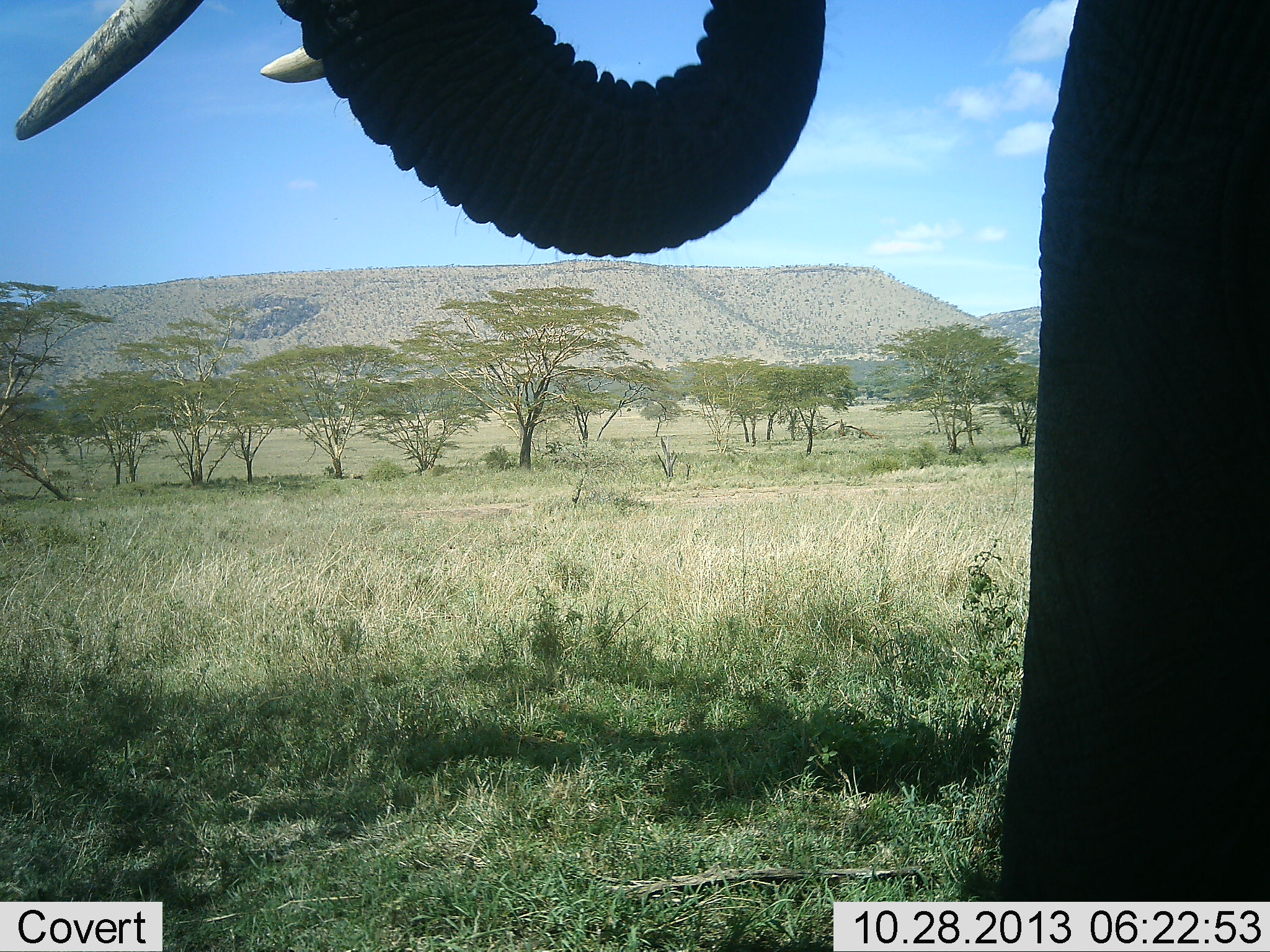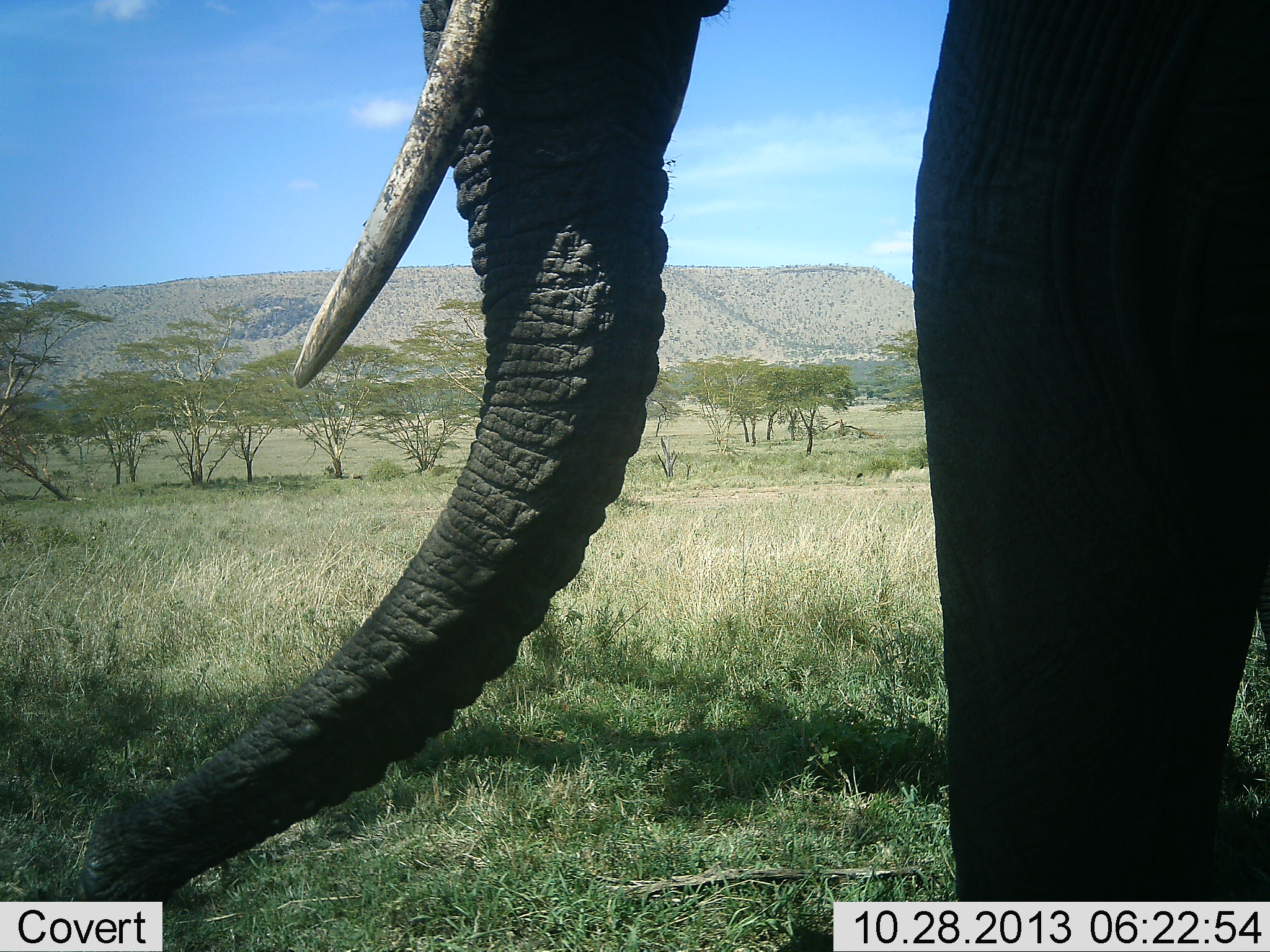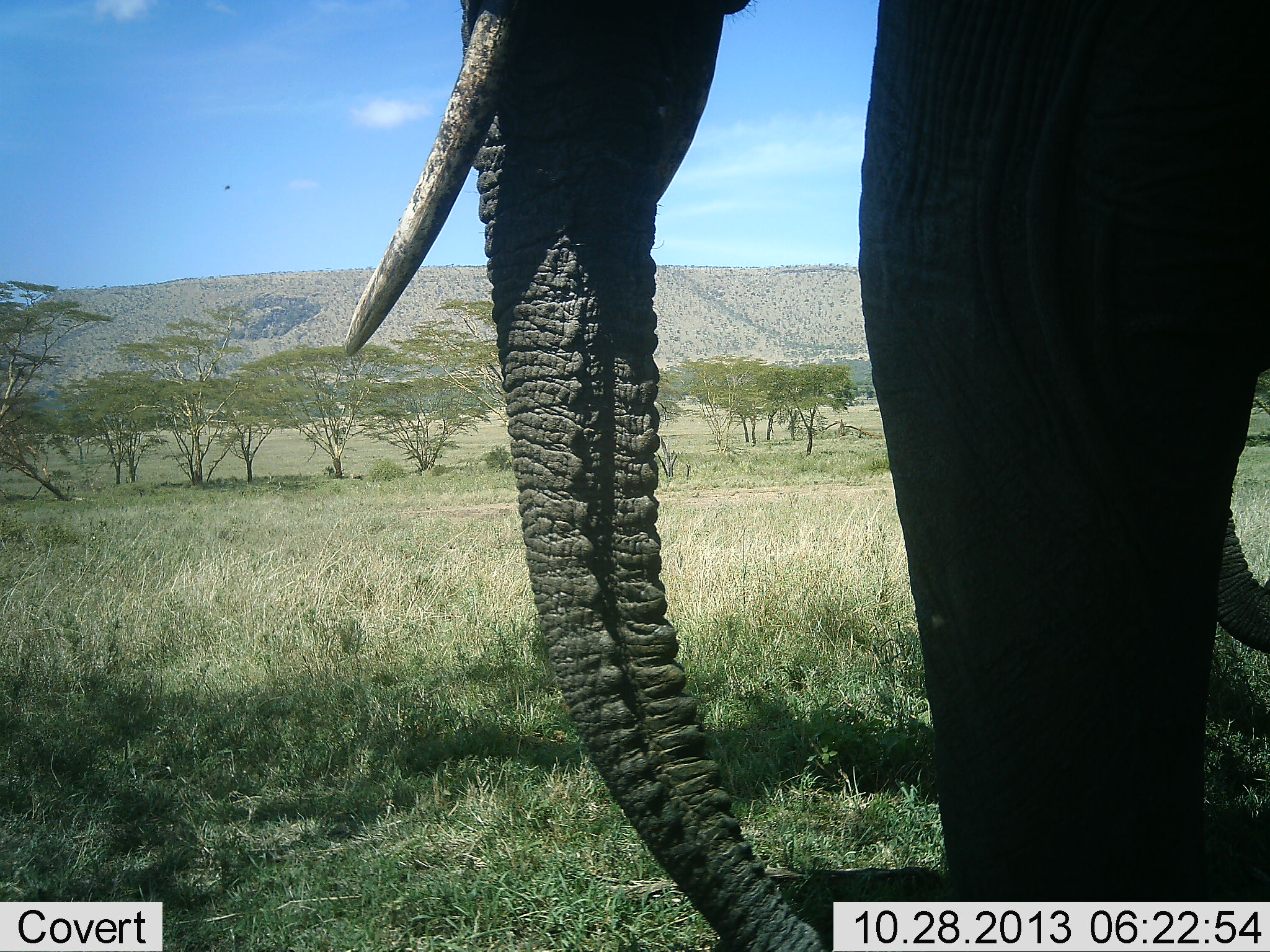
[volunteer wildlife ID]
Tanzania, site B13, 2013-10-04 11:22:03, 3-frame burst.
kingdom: Animalia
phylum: Chordata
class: Mammalia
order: Proboscidea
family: Elephantidae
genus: Loxodonta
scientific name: Loxodonta africana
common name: african bush elephant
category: elephant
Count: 1.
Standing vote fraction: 45%.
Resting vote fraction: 3%.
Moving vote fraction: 6%.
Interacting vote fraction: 0%.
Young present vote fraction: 0%.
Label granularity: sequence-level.